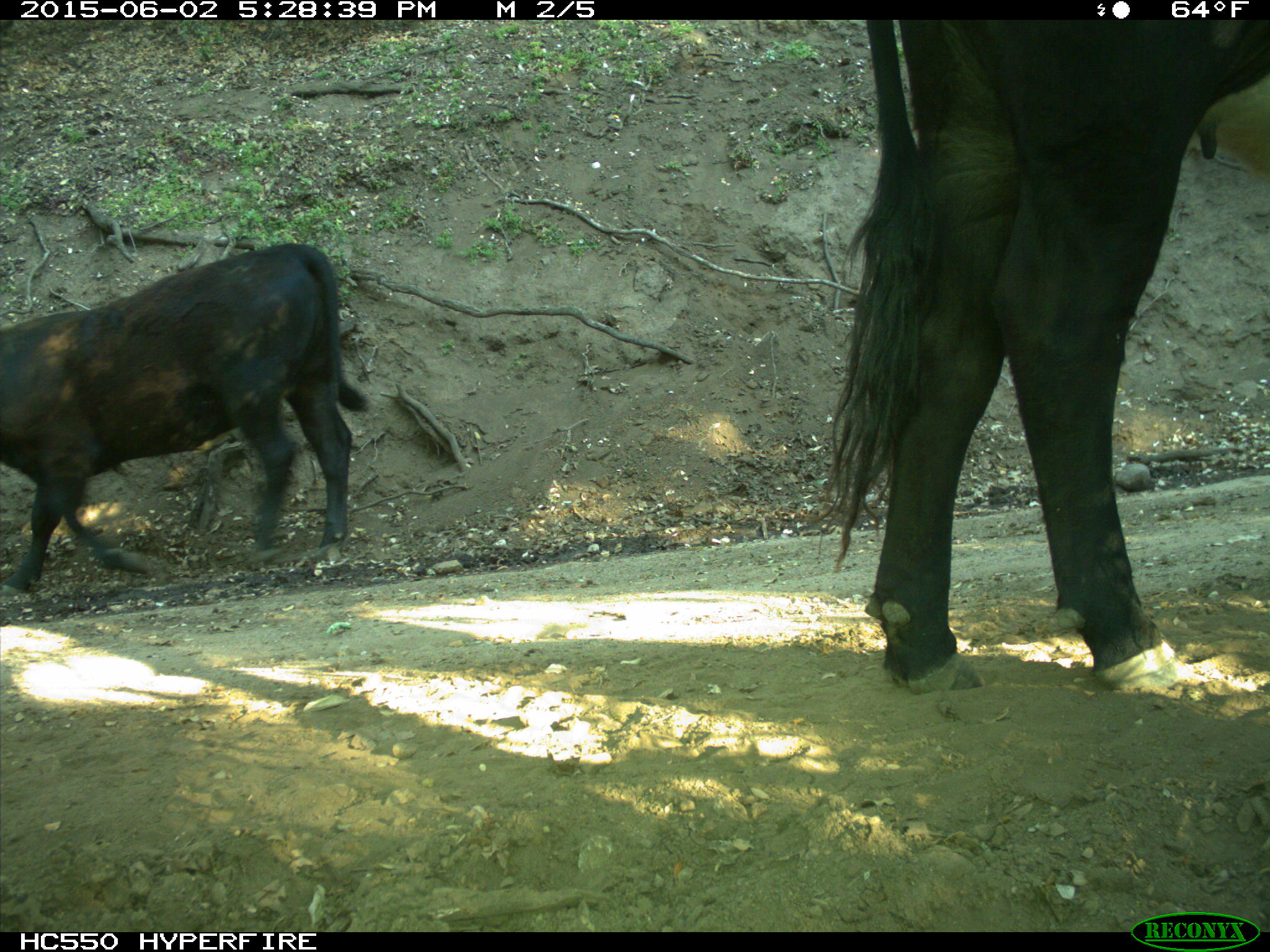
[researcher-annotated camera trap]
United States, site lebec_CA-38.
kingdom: Animalia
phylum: Chordata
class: Mammalia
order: Artiodactyla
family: Bovidae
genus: Bos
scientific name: Bos taurus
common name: domestic cow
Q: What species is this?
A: Bos taurus (domestic cow).